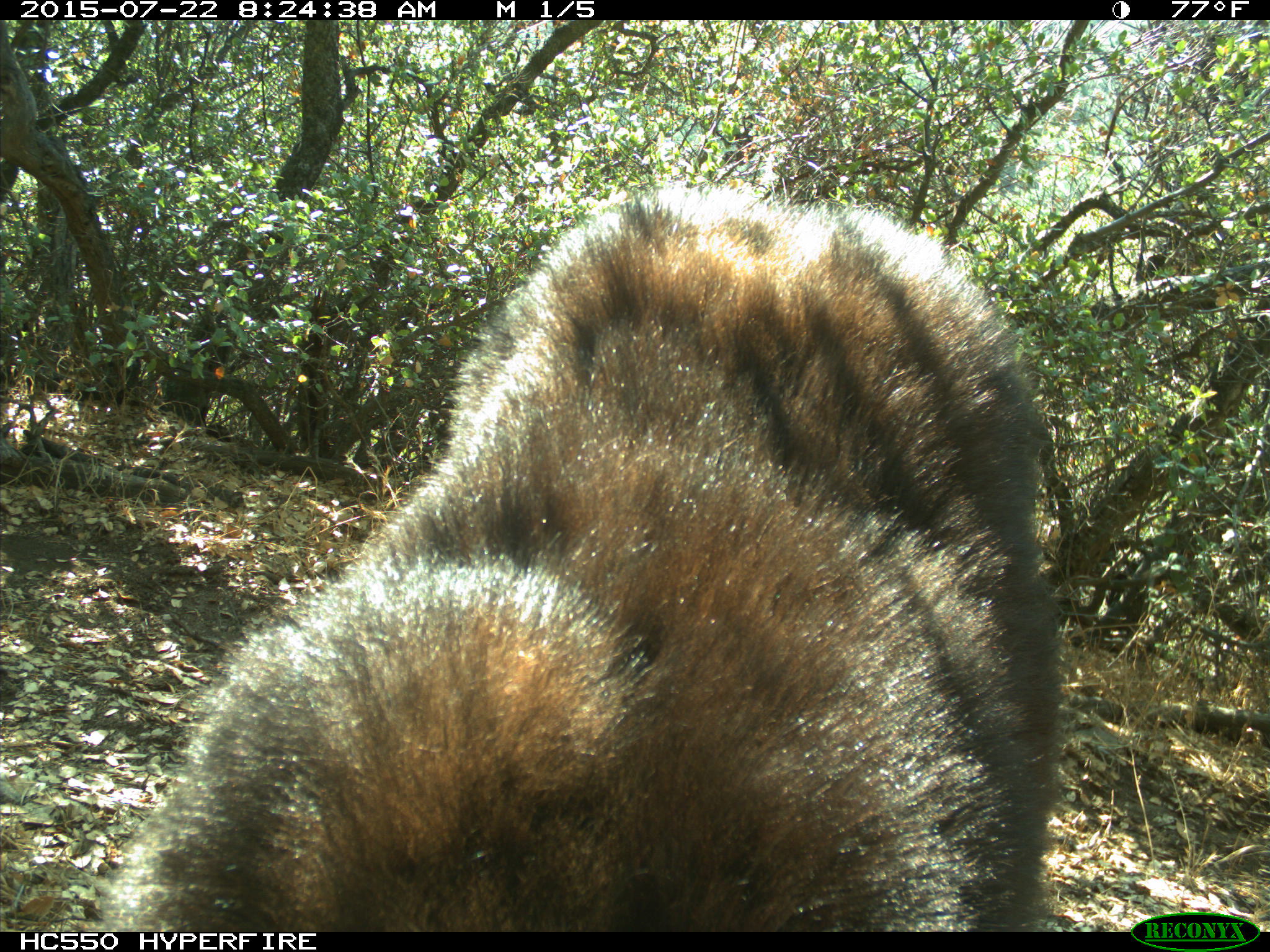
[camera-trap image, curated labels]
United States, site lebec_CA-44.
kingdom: Animalia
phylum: Chordata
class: Mammalia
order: Carnivora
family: Ursidae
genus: Ursus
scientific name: Ursus americanus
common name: american black bear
Ursus americanus (american black bear).